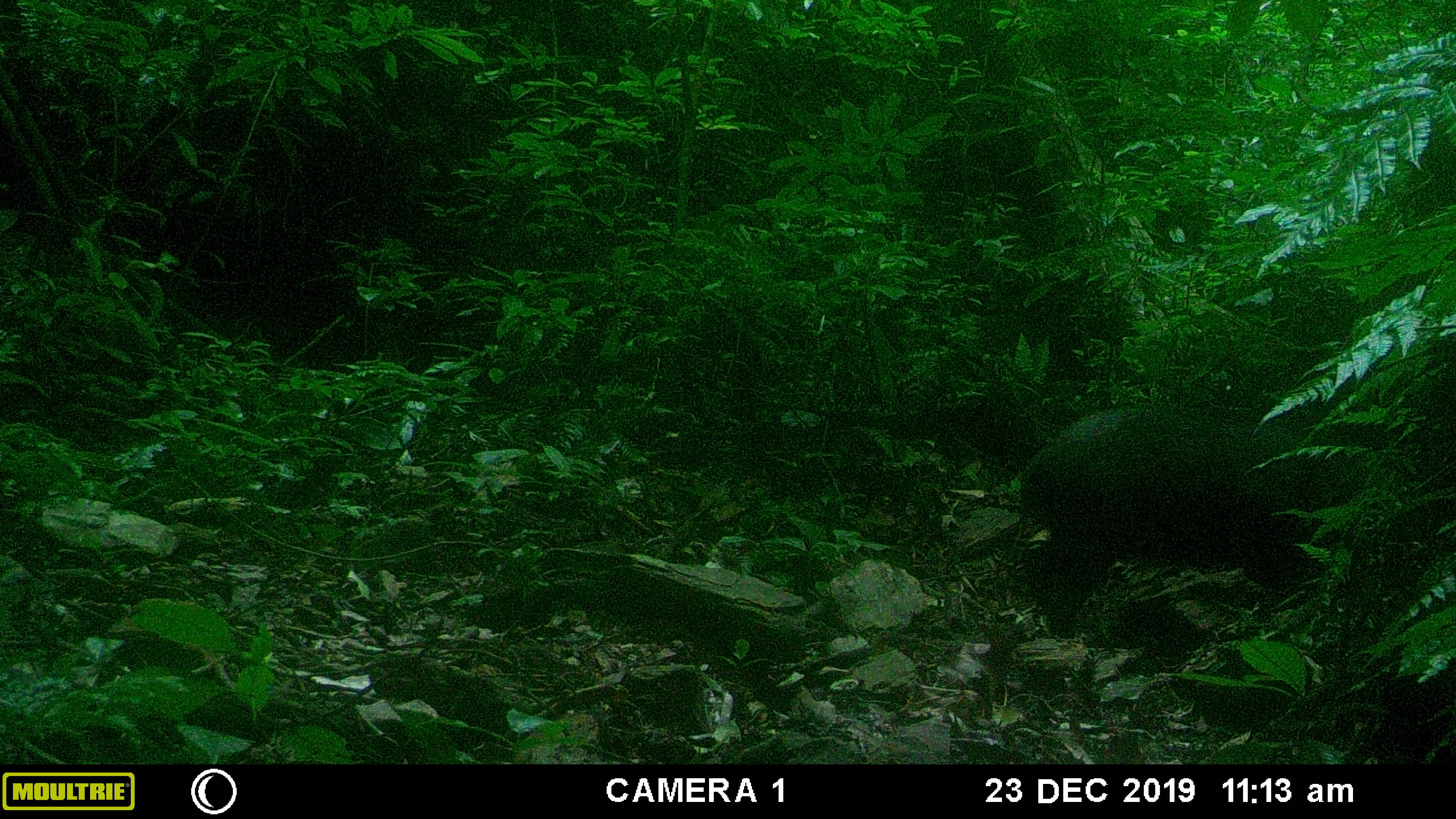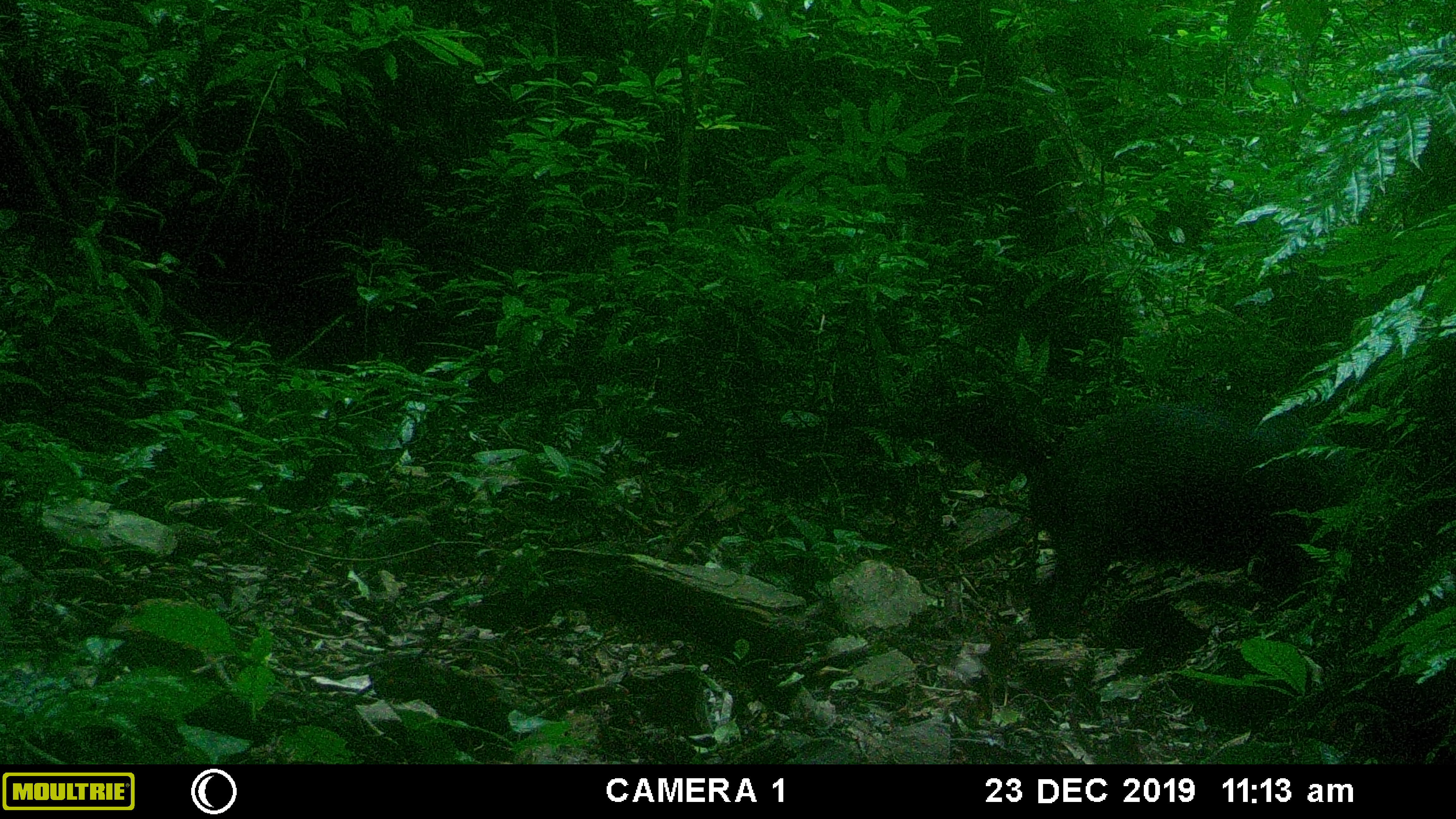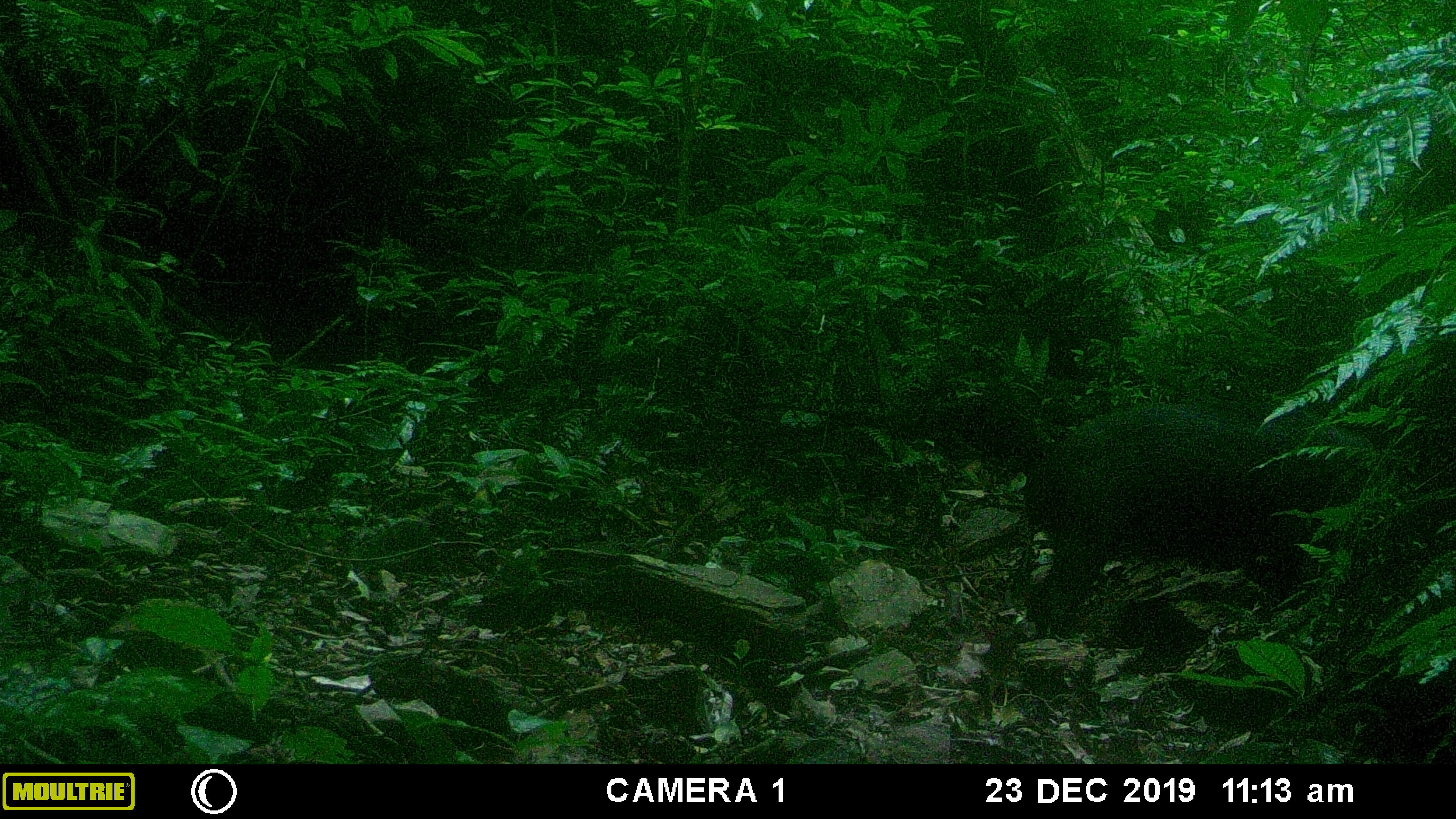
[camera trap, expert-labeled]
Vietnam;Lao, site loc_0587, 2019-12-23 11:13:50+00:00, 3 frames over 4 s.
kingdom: Animalia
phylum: Chordata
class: Mammalia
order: Artiodactyla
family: Suidae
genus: Sus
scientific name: Sus scrofa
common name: eurasian wild pig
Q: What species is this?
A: Eurasian wild pig (Sus scrofa).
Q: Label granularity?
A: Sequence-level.